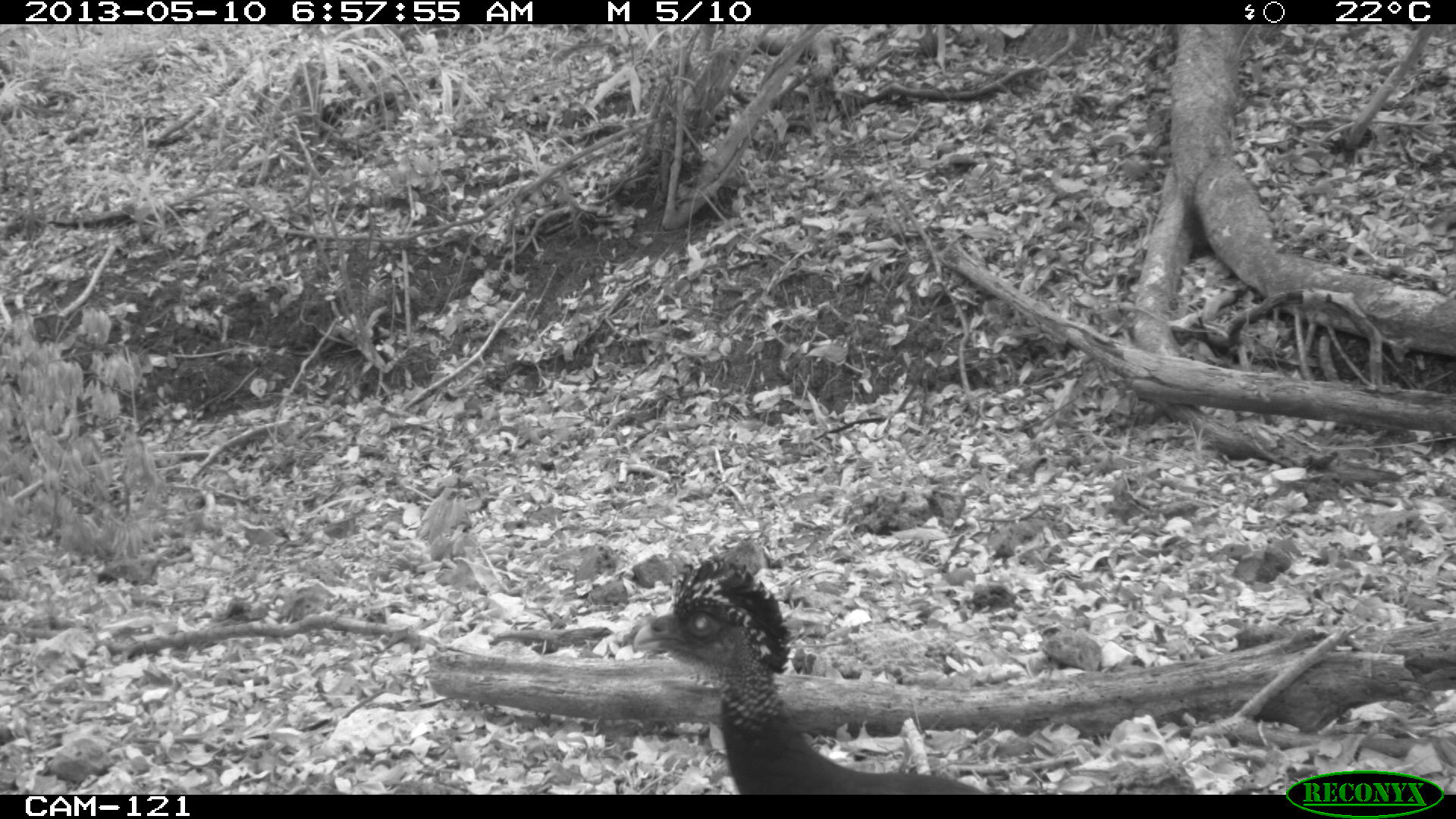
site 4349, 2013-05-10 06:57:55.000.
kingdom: Animalia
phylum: Chordata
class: Aves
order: Galliformes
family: Cracidae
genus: Crax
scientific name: Crax rubra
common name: great curassow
Crax rubra (great curassow), count 1, sex female.